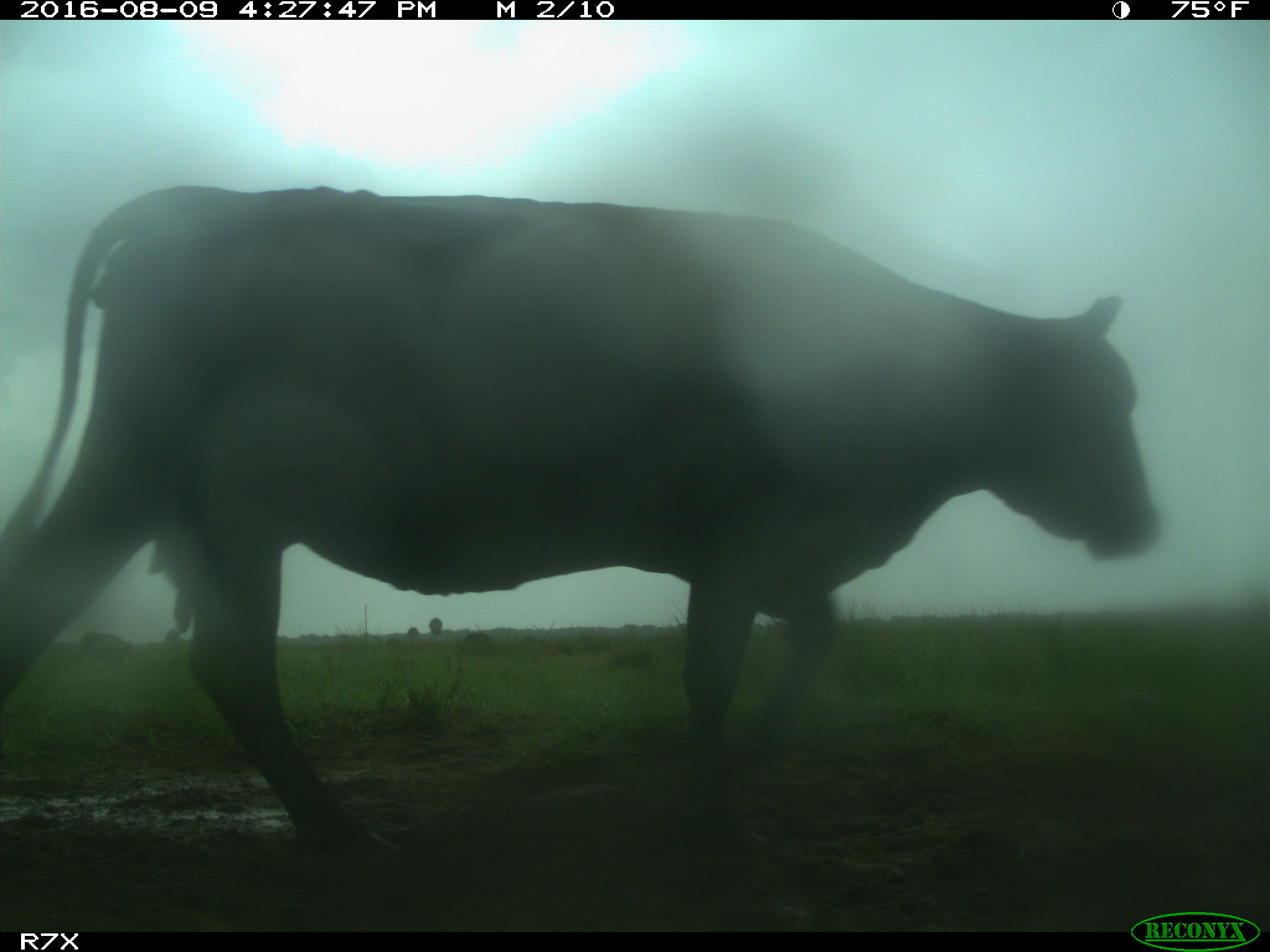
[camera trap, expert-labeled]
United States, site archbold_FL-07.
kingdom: Animalia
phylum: Chordata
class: Mammalia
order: Artiodactyla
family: Bovidae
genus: Bos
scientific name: Bos taurus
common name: domestic cow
Bos taurus (domestic cow).